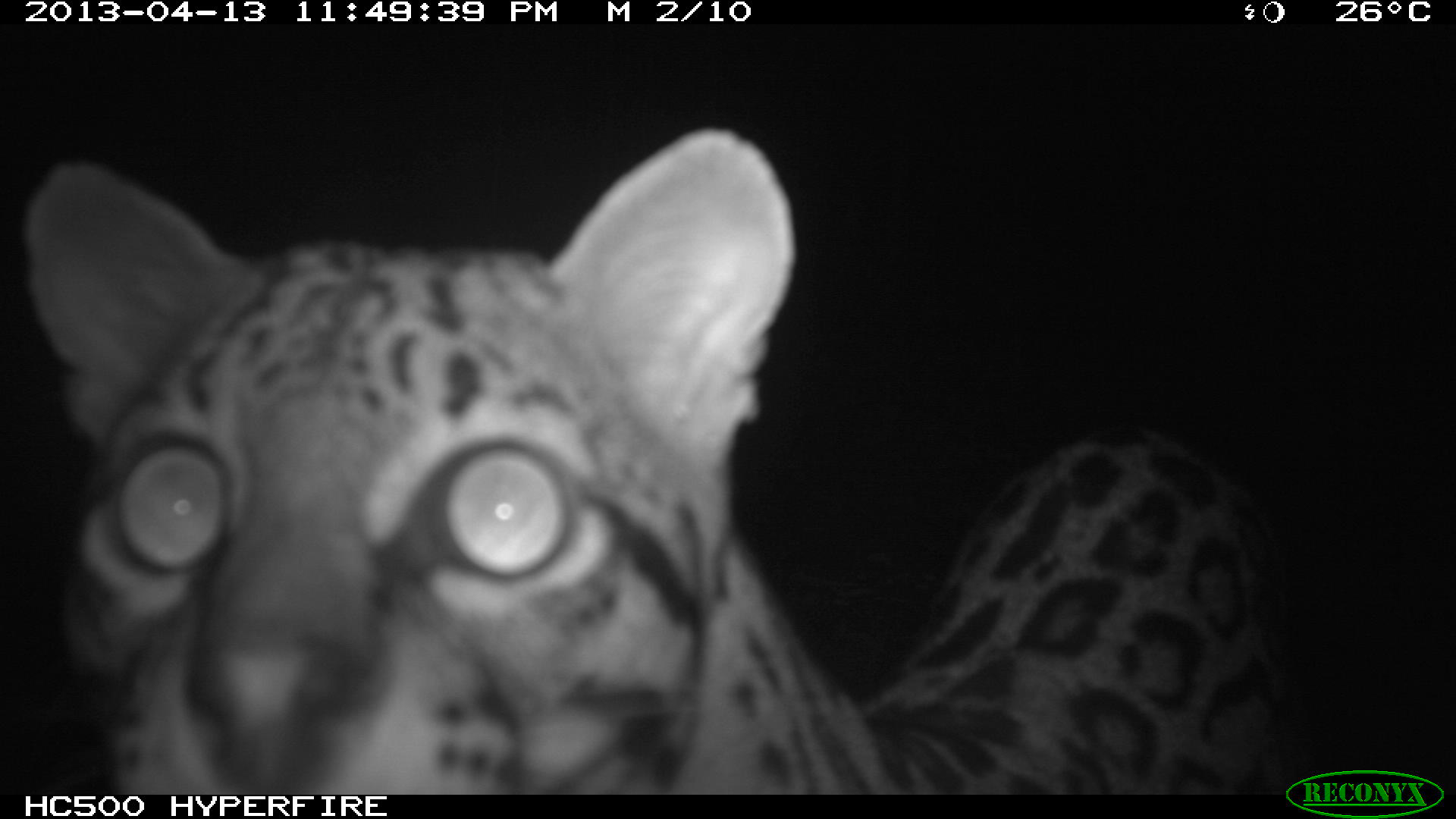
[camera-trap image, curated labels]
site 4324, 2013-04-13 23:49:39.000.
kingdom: Animalia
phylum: Chordata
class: Mammalia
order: Carnivora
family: Felidae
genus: Leopardus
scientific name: Leopardus pardalis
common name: ocelot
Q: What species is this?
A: Leopardus pardalis (ocelot).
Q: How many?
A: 1.